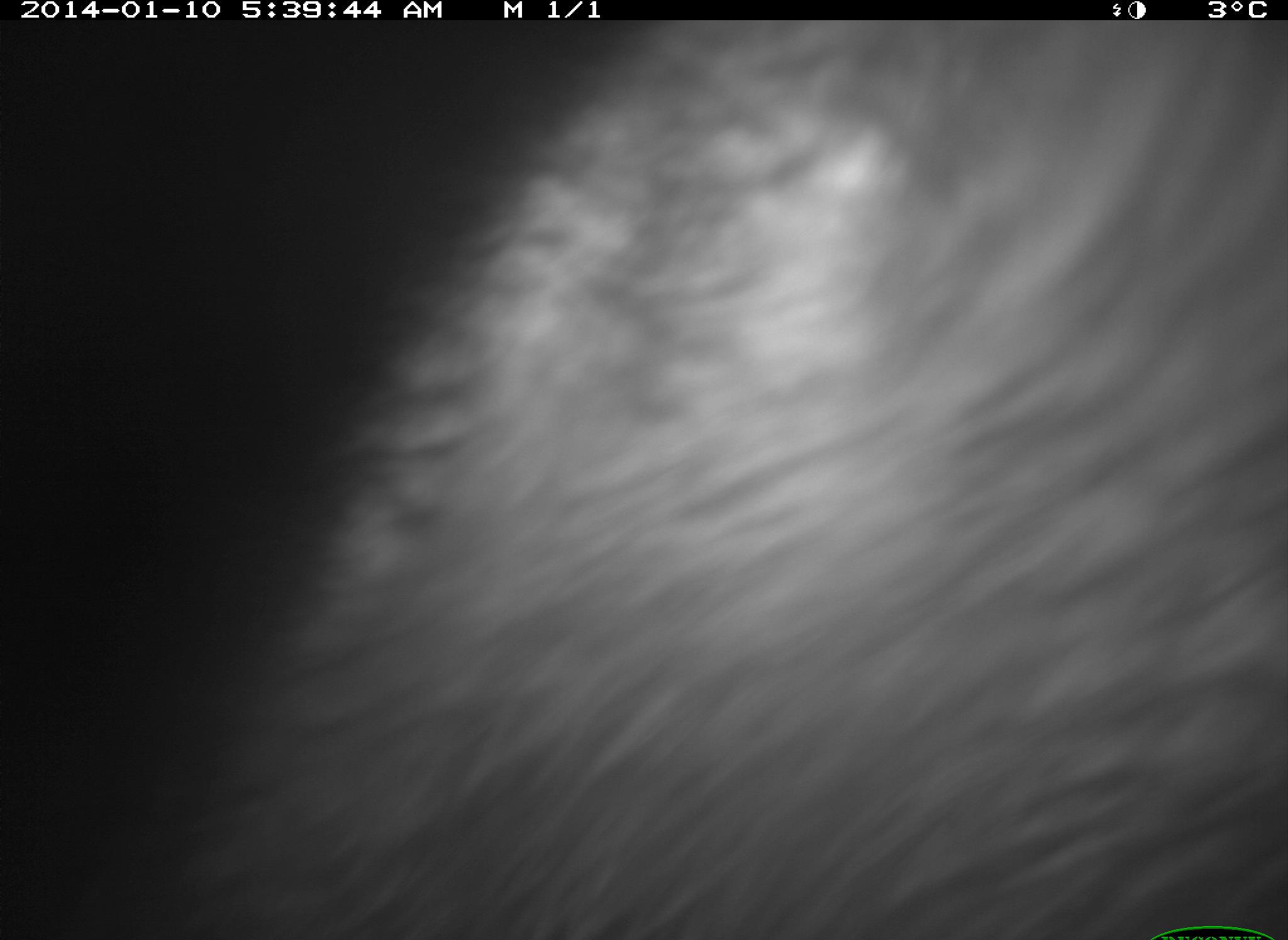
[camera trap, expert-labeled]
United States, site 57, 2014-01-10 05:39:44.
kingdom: Animalia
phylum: Chordata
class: Mammalia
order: Carnivora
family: Procyonidae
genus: Procyon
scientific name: Procyon lotor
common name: raccoon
Raccoon (Procyon lotor).